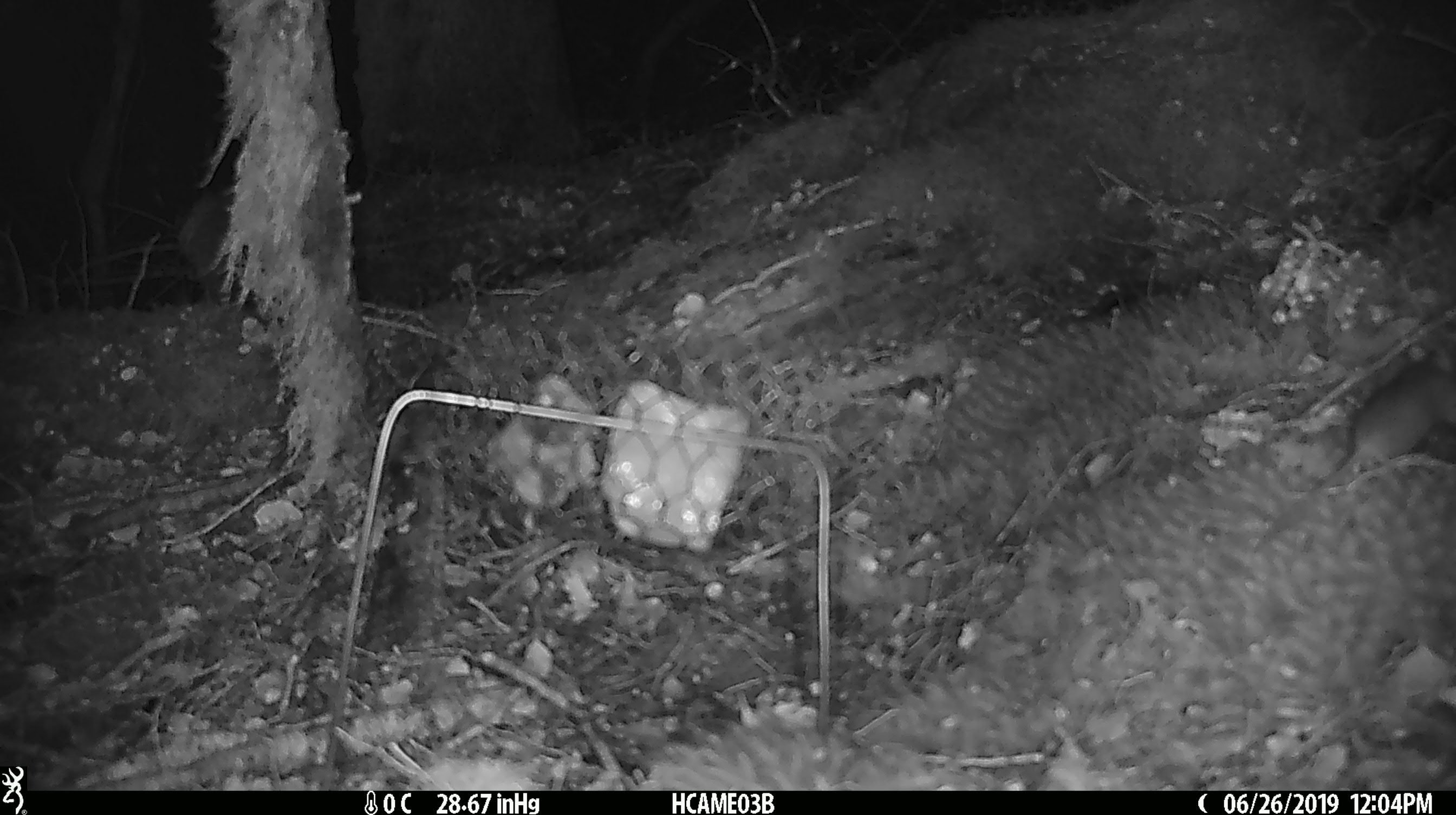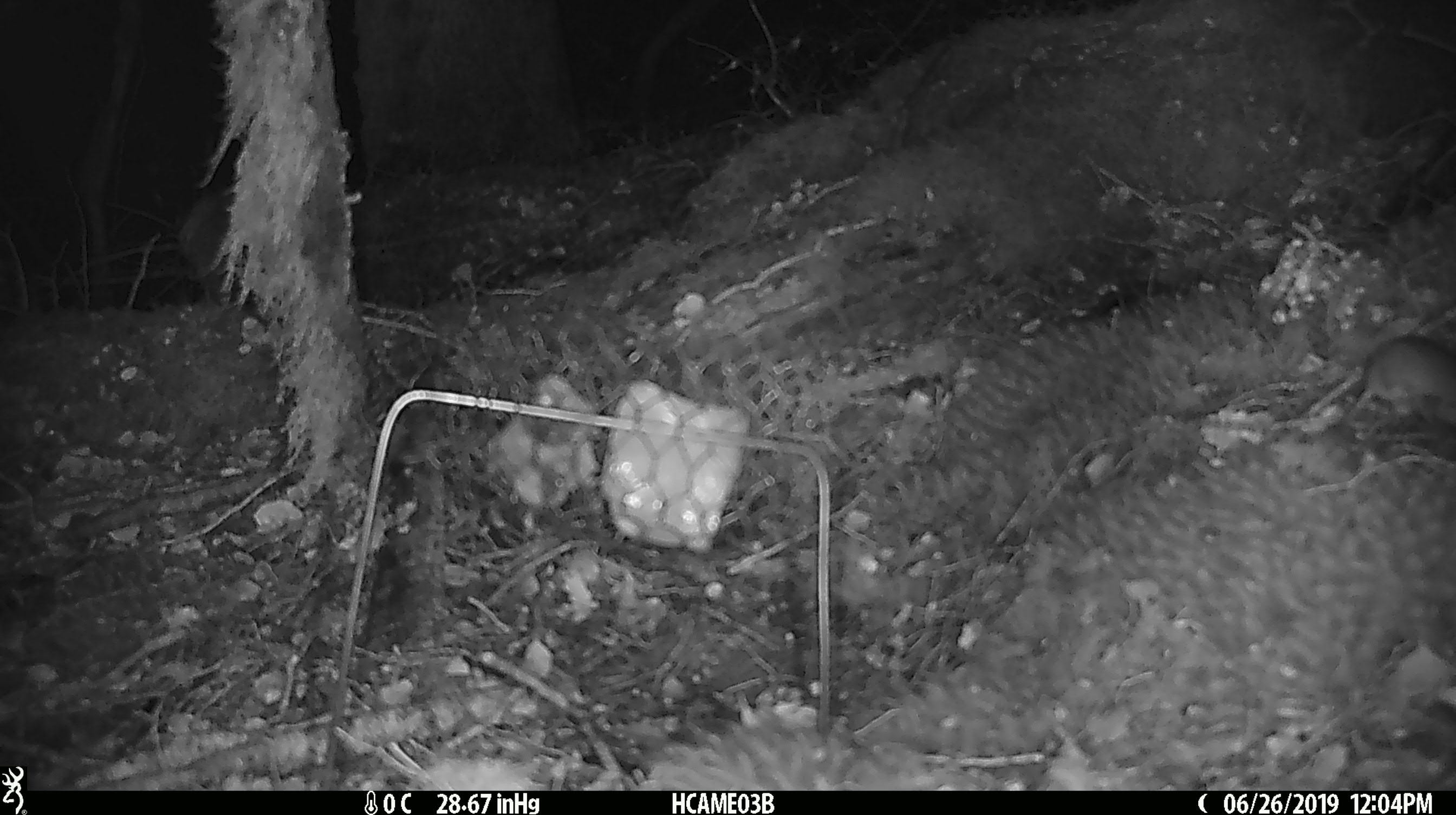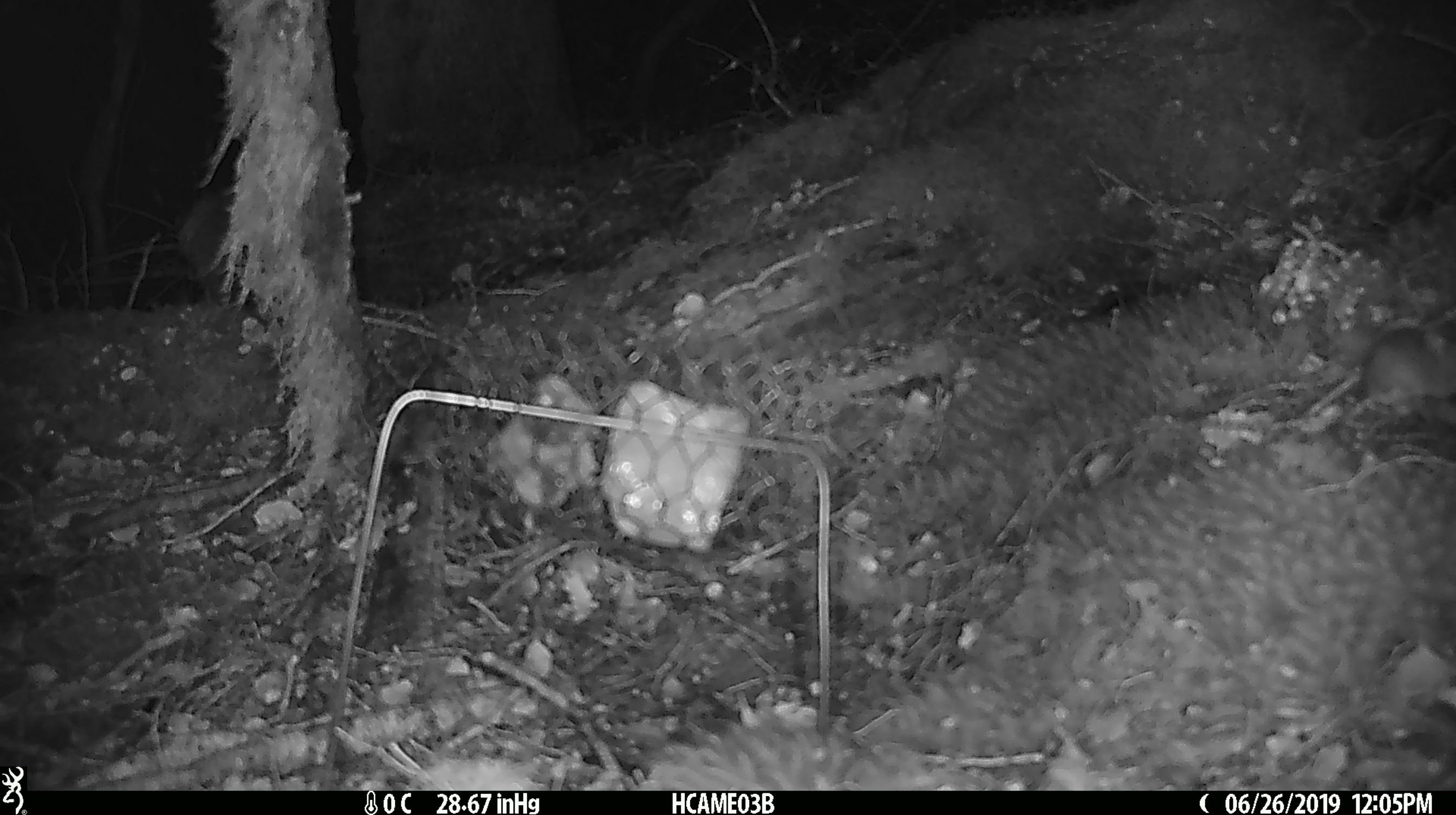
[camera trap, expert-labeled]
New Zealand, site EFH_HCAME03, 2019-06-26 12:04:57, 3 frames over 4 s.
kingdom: Animalia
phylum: Chordata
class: Mammalia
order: Rodentia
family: Muridae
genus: Mus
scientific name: Mus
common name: mouse